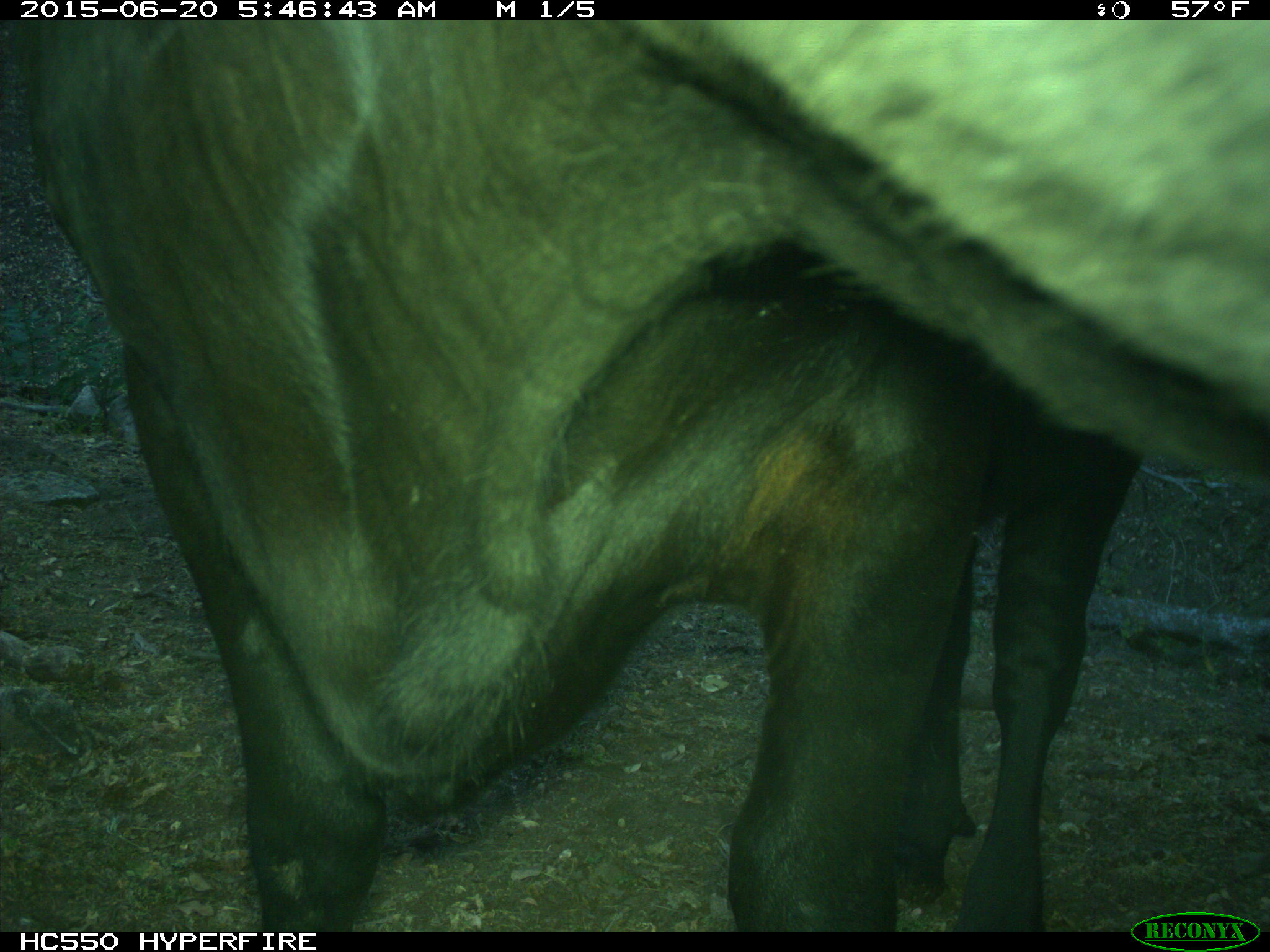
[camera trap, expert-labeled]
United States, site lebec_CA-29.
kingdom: Animalia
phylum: Chordata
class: Mammalia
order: Artiodactyla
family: Bovidae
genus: Bos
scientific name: Bos taurus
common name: domestic cow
Bos taurus (domestic cow).